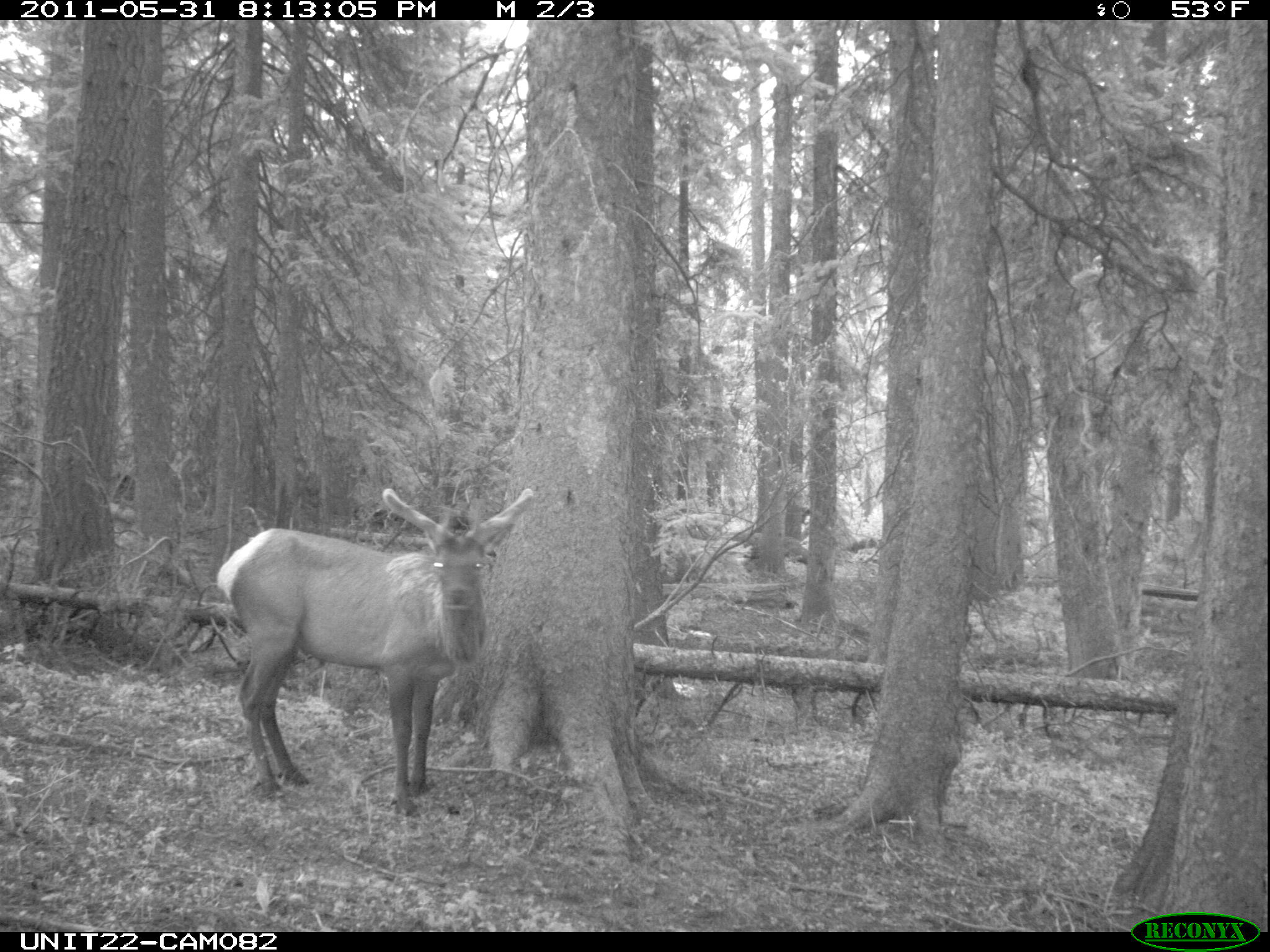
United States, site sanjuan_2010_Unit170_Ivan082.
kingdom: Animalia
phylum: Chordata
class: Mammalia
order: Artiodactyla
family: Cervidae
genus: Cervus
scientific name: Cervus elaphus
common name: red deer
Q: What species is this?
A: Cervus elaphus (red deer).